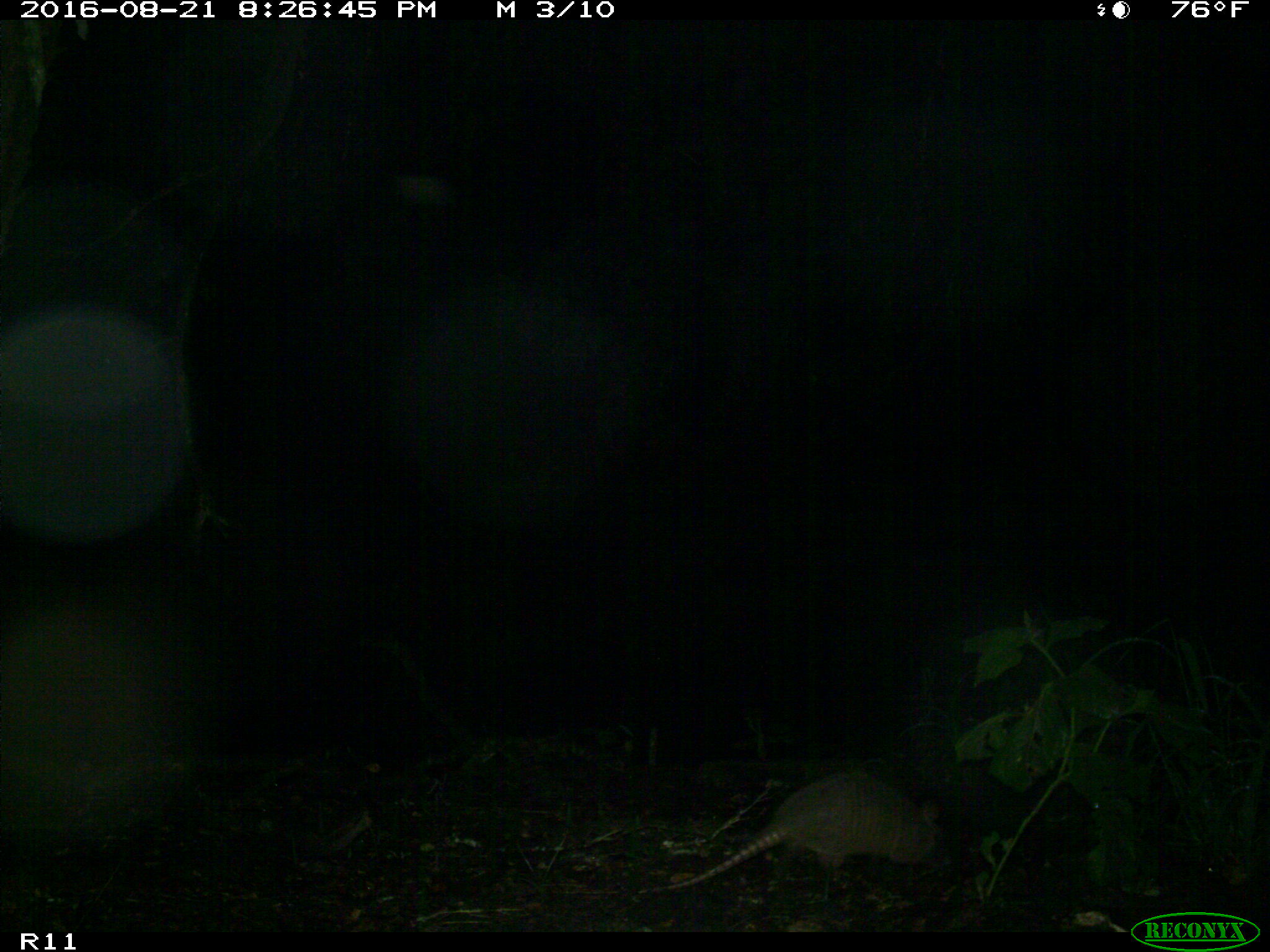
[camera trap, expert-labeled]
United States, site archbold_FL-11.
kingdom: Animalia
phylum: Chordata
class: Mammalia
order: Cingulata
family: Dasypodidae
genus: Dasypus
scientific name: Dasypus novemcinctus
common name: nine-banded armadillo